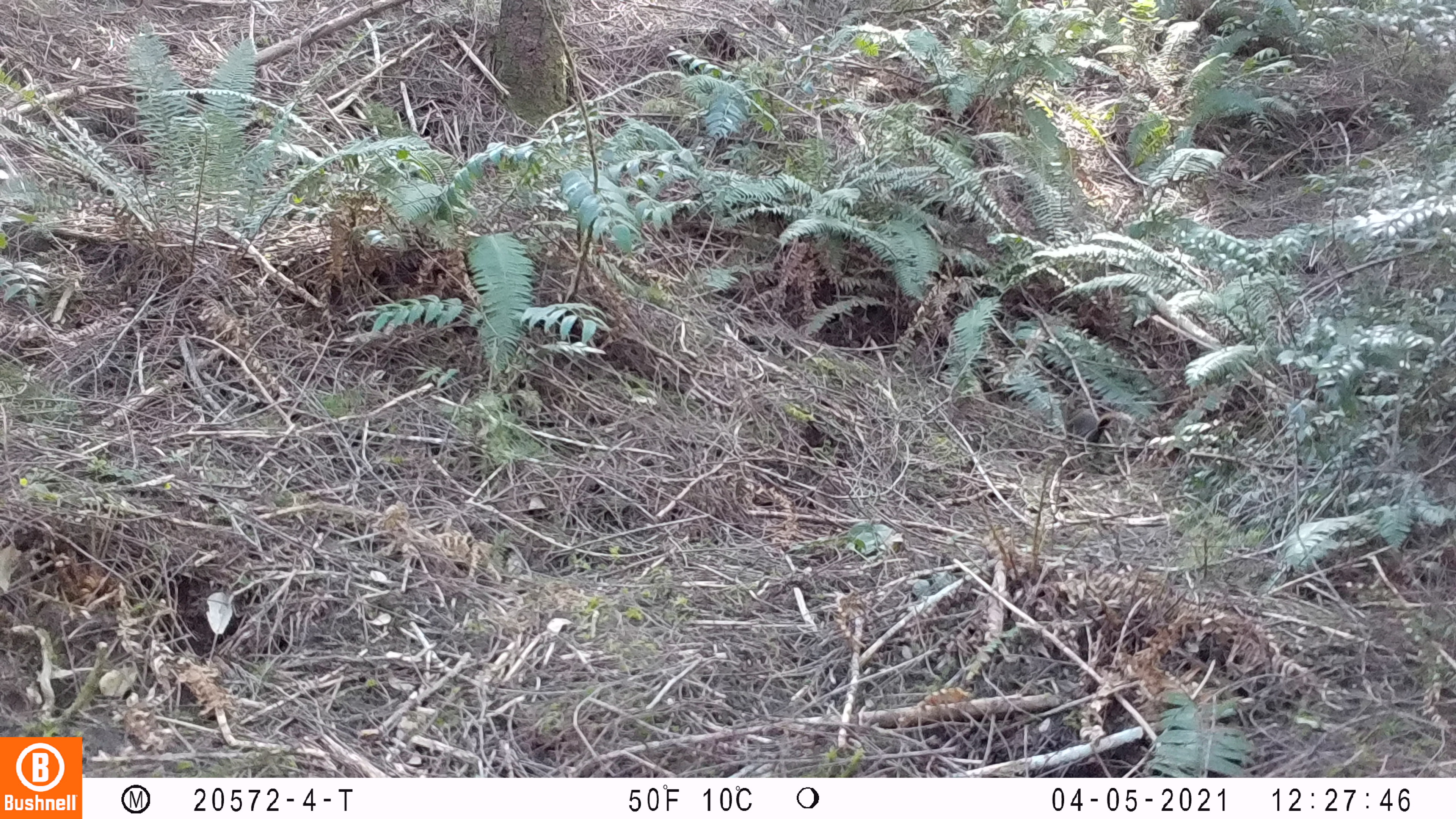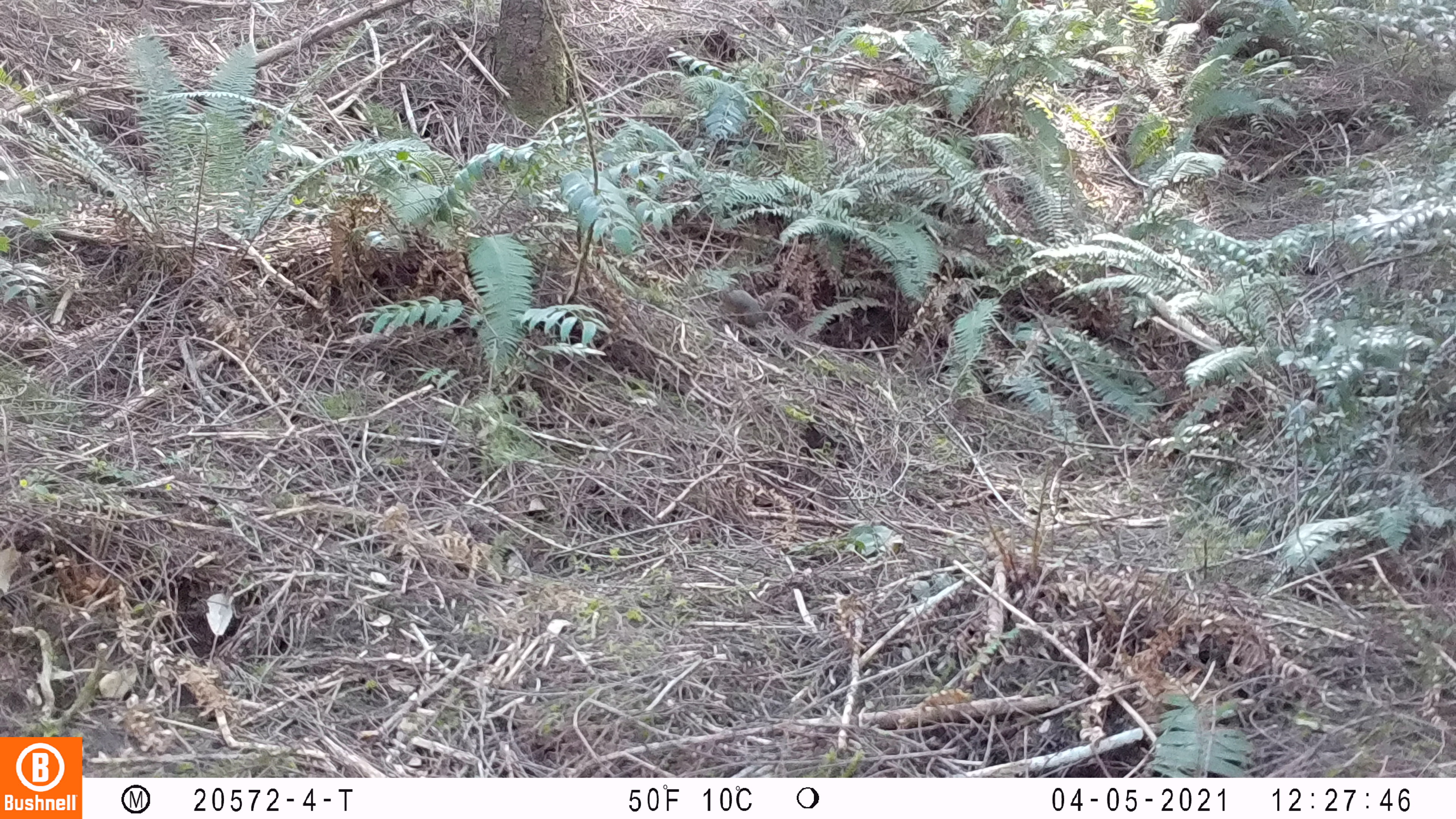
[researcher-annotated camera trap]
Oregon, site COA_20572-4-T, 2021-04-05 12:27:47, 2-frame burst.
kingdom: Animalia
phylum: Chordata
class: Mammalia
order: Rodentia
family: Sciuridae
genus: Tamiasciurus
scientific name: Tamiasciurus douglasii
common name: douglas squirrel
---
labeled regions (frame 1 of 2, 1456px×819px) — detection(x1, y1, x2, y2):
douglas squirrel: detection(1062, 402, 1135, 444)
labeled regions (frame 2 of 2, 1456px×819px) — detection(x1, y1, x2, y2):
douglas squirrel: detection(712, 279, 805, 328)